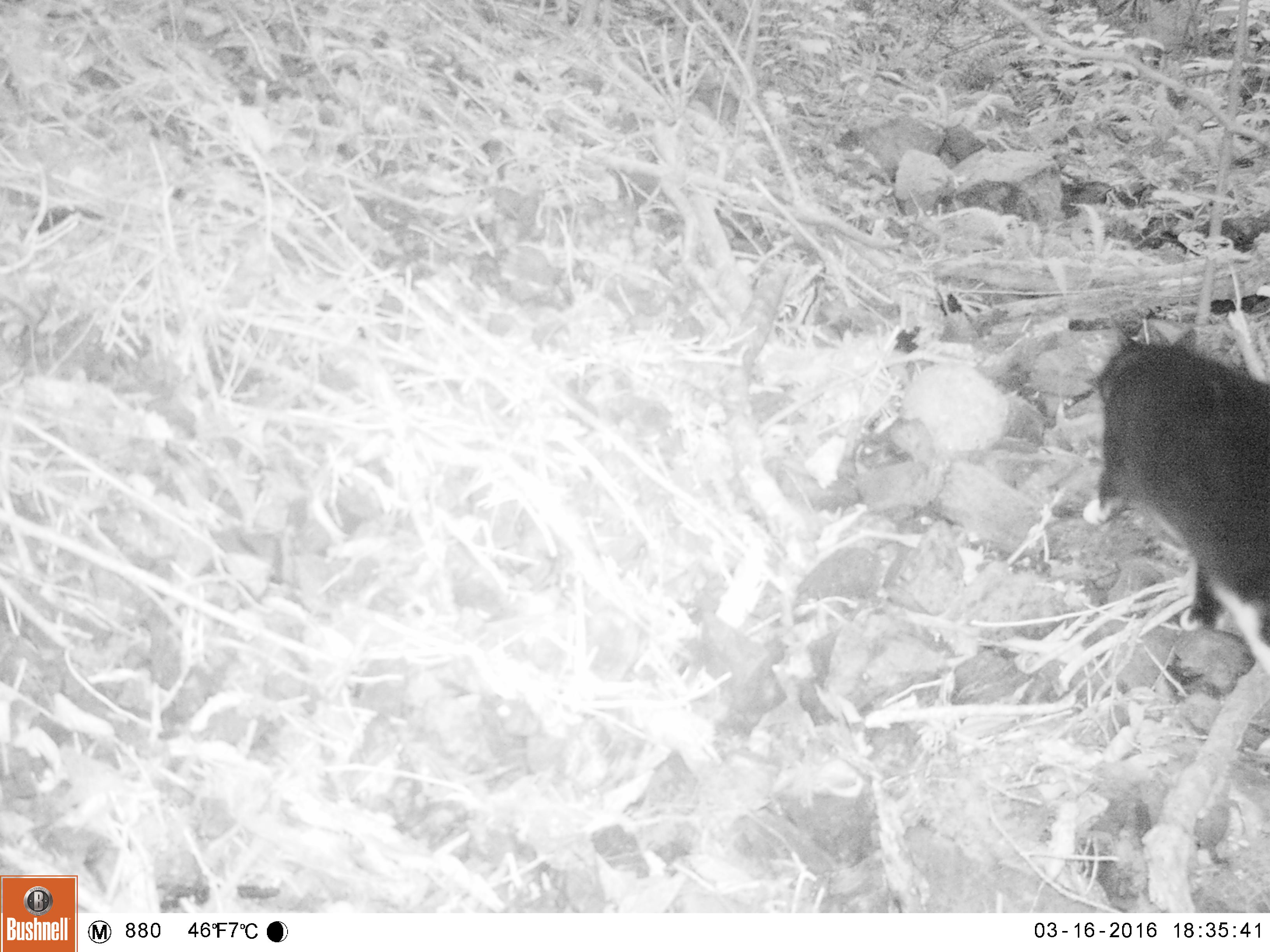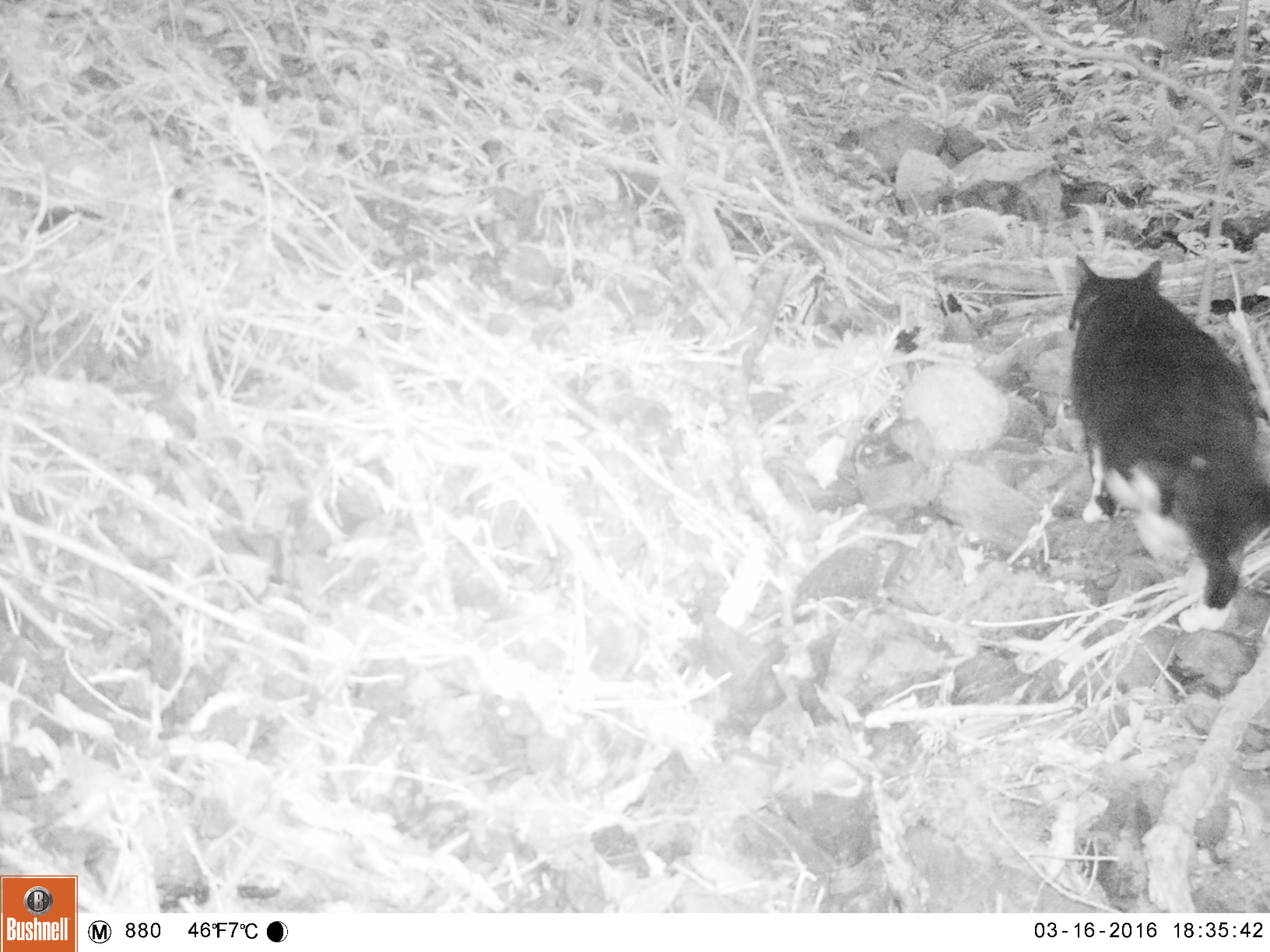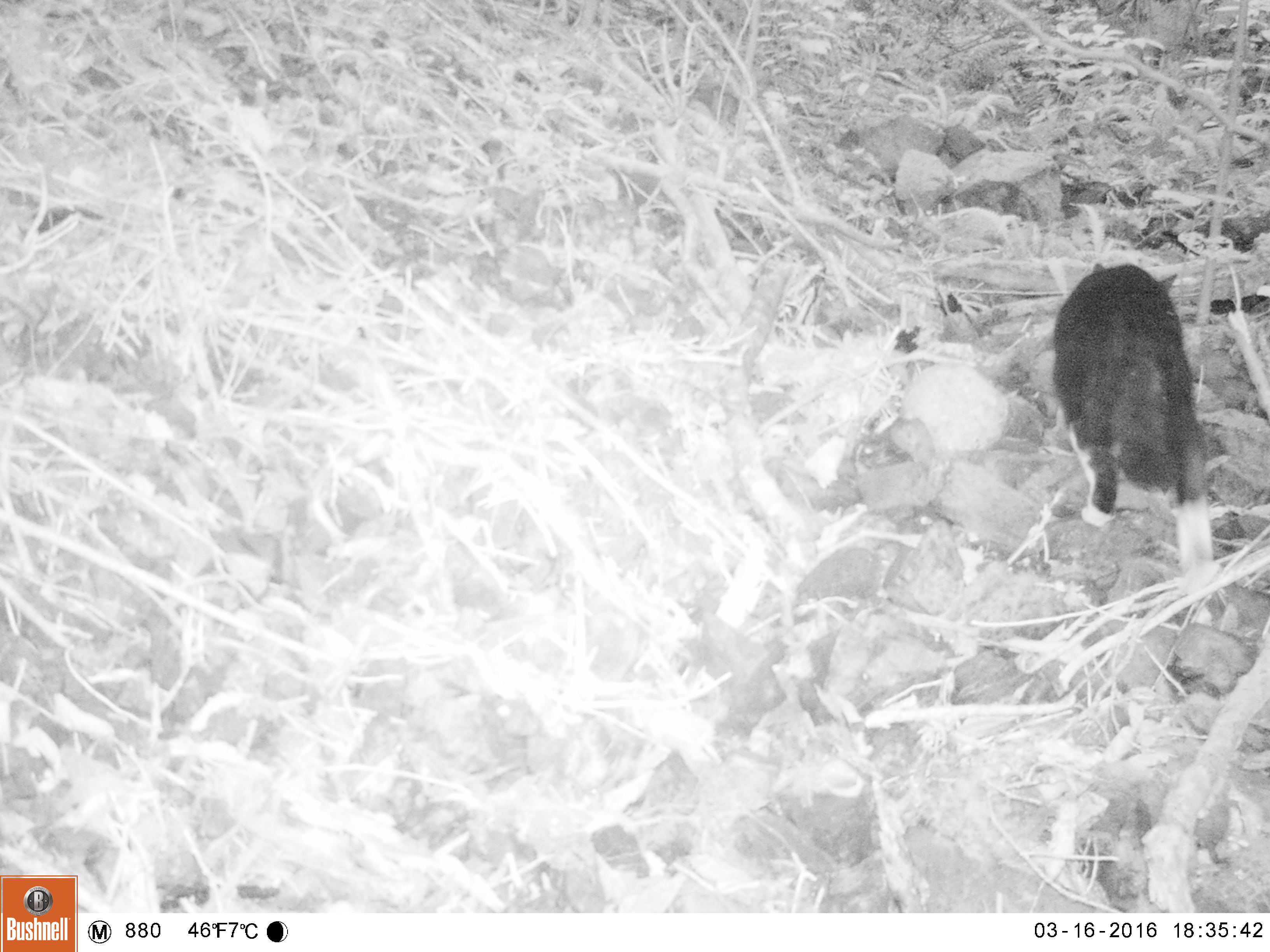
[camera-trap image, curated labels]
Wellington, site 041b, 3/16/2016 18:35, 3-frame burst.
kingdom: Animalia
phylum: Chordata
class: Mammalia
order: Carnivora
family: Felidae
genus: Felis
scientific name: Felis catus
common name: cat